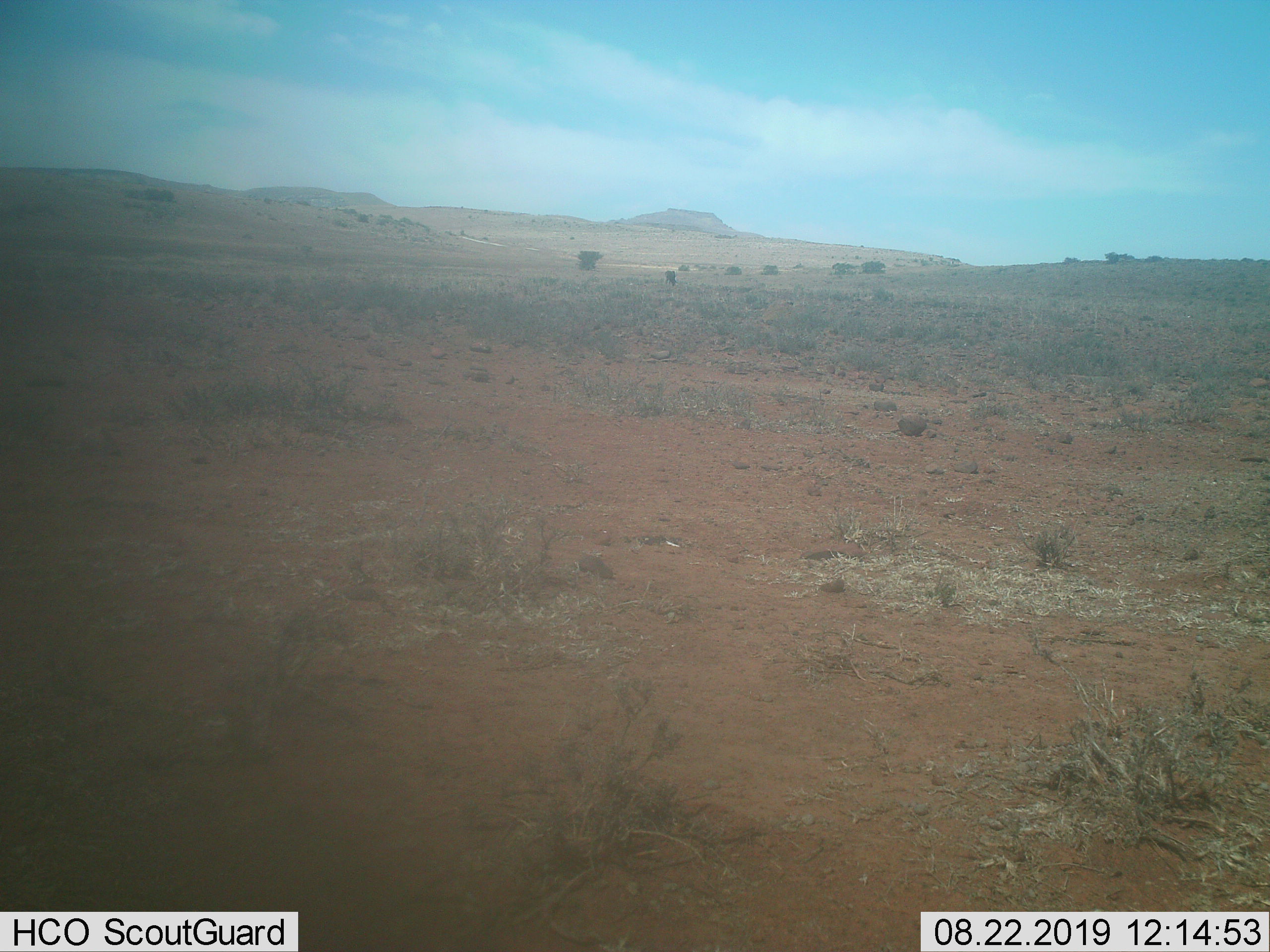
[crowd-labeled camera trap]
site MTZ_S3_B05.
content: unidentified animal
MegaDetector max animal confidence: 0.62